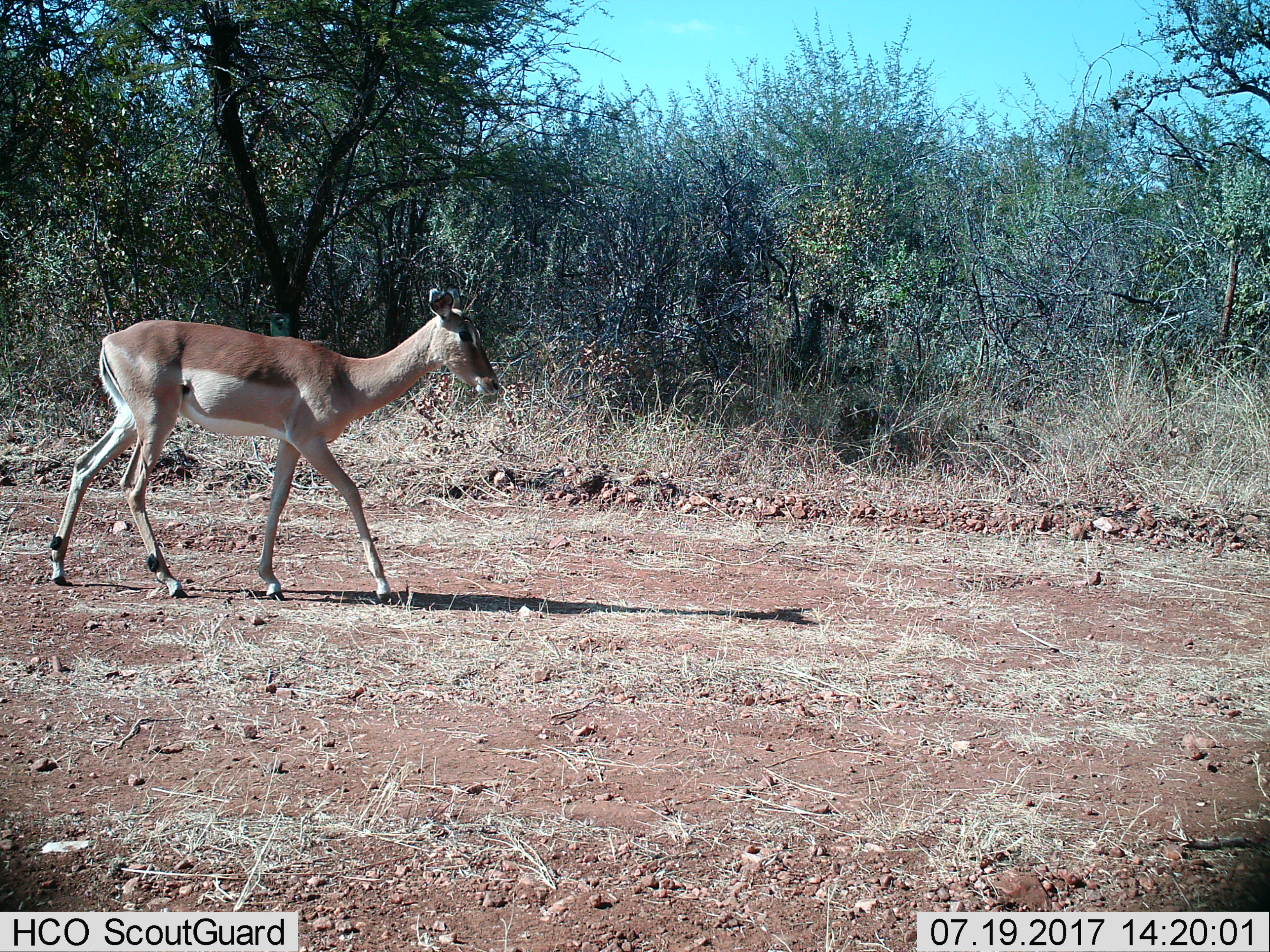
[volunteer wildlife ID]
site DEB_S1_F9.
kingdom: Animalia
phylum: Chordata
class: Mammalia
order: Artiodactyla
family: Bovidae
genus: Aepyceros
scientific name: Aepyceros melampus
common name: impala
Impala (Aepyceros melampus), count 1. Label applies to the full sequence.